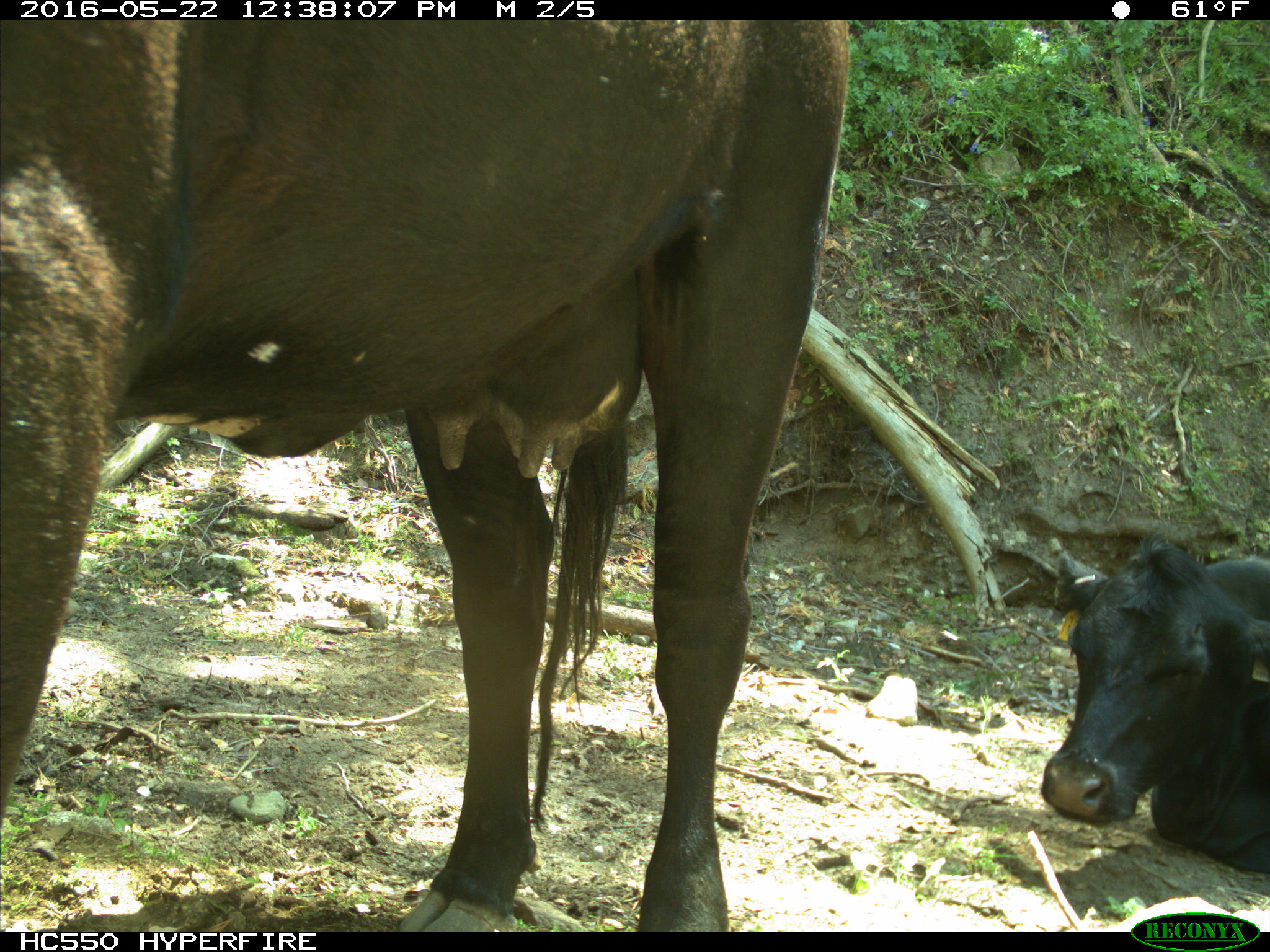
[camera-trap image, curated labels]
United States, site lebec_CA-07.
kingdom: Animalia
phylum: Chordata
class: Mammalia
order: Artiodactyla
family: Bovidae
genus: Bos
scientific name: Bos taurus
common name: domestic cow